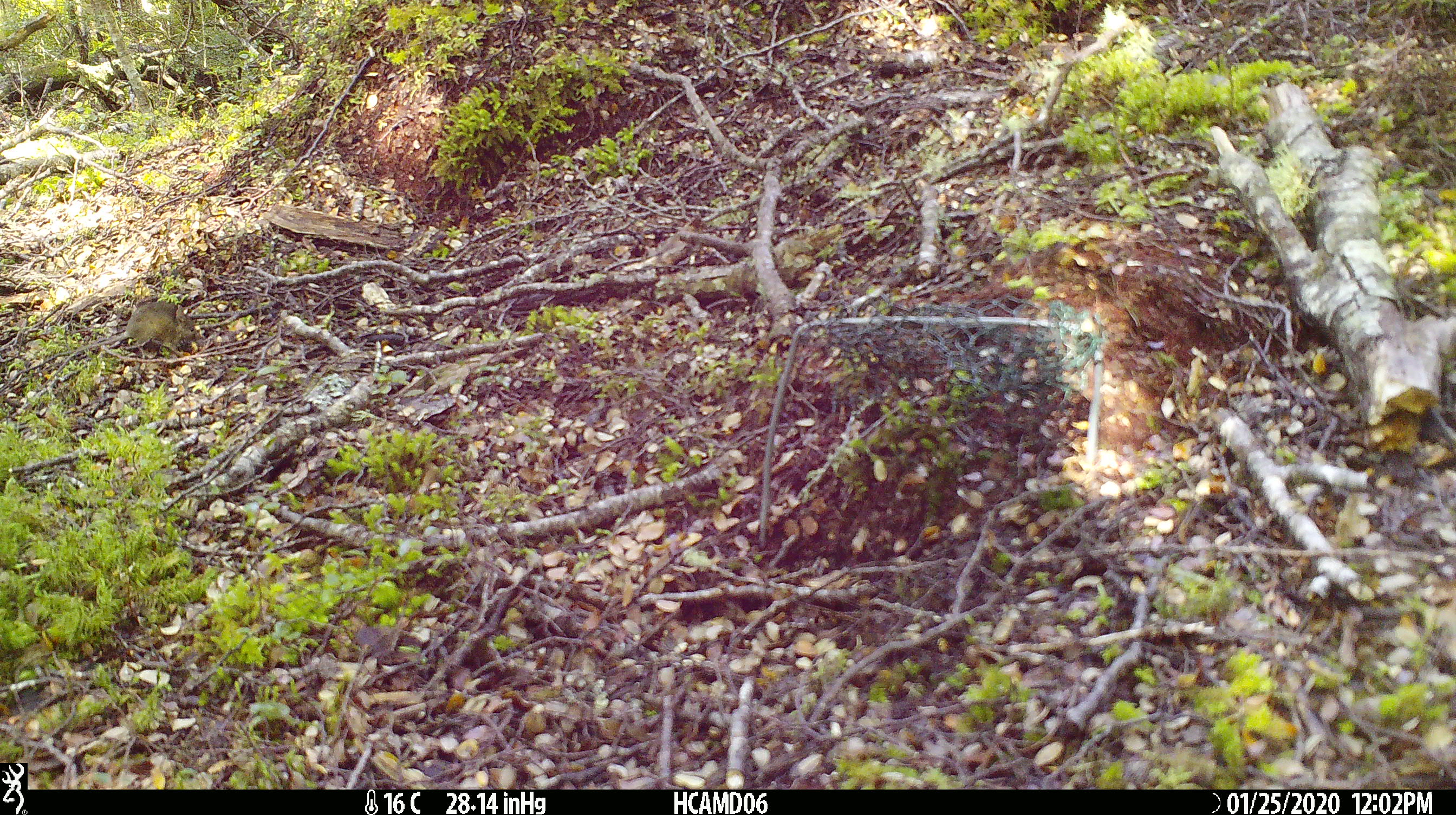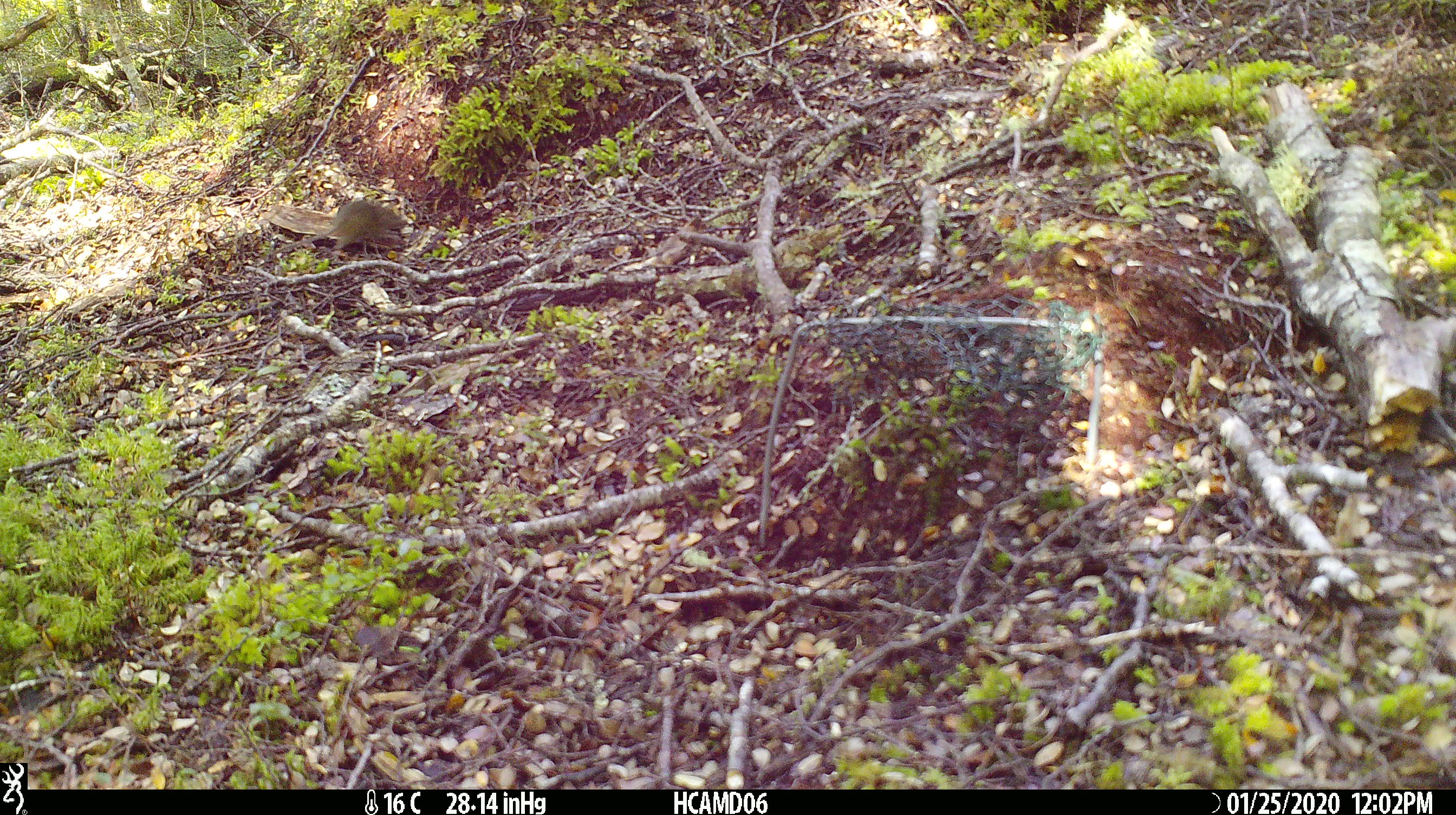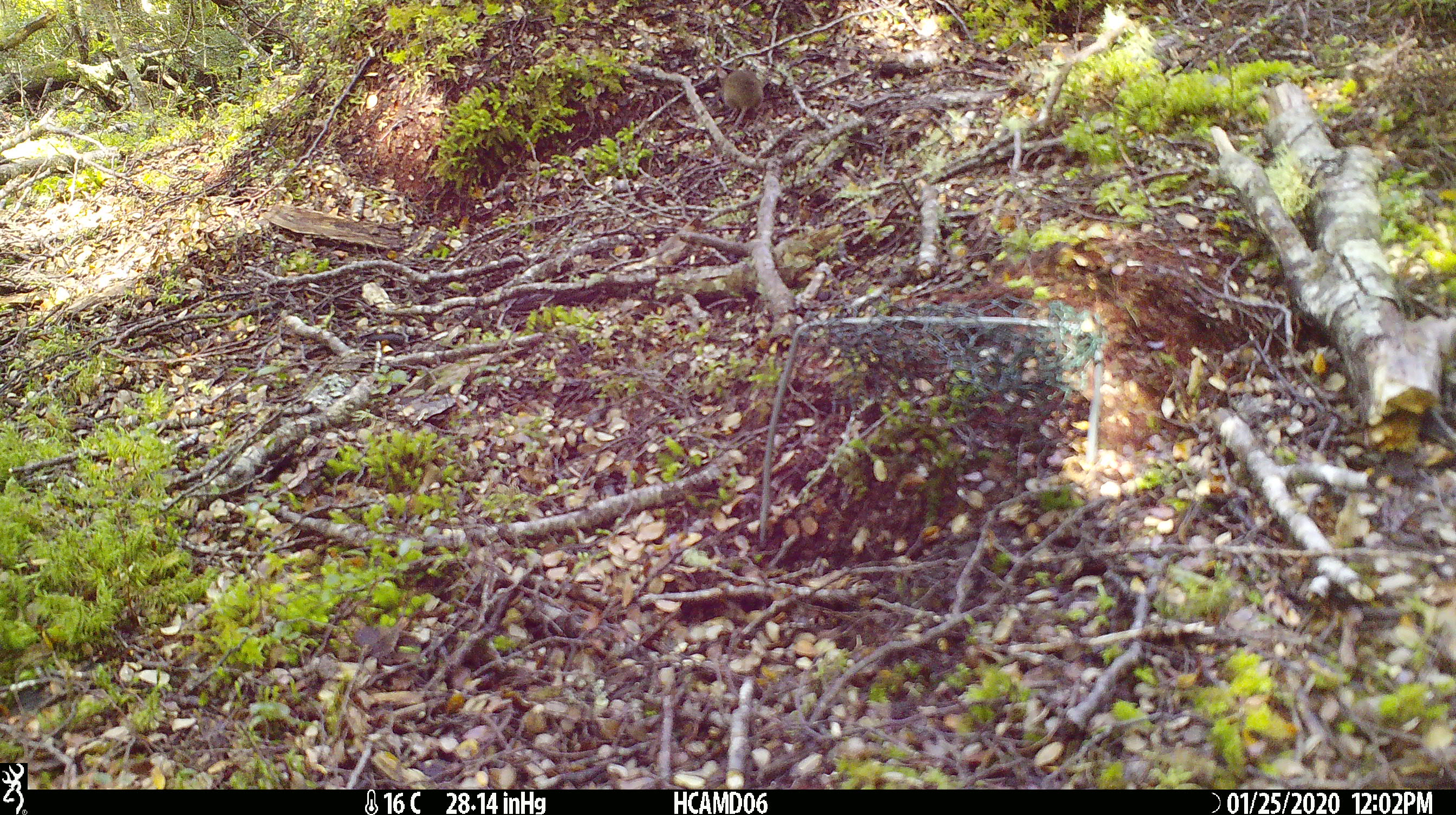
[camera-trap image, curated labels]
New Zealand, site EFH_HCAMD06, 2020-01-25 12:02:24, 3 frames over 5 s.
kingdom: Animalia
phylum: Chordata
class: Mammalia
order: Rodentia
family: Muridae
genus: Mus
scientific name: Mus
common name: mouse